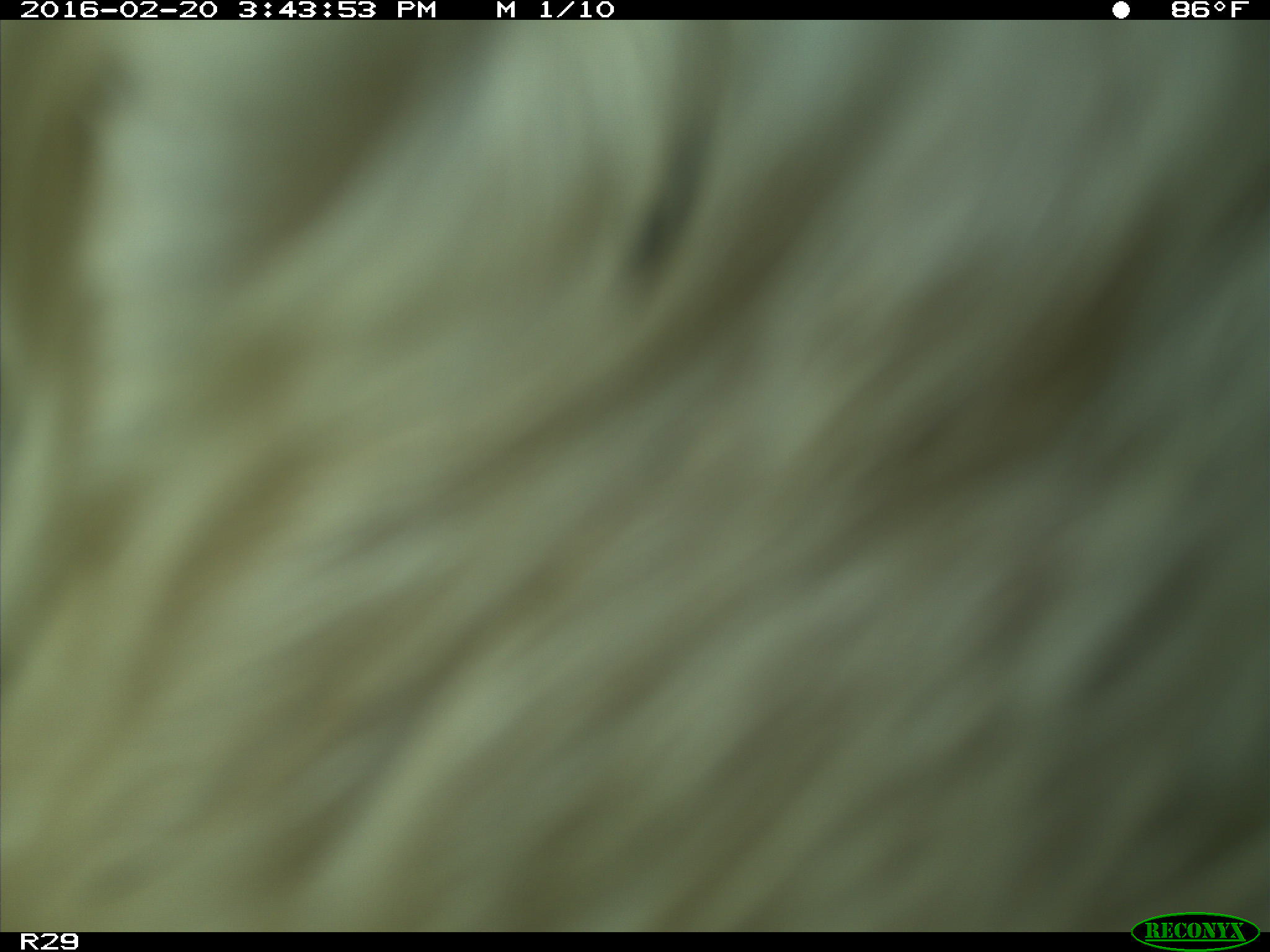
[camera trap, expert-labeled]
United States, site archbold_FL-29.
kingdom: Animalia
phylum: Chordata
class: Mammalia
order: Artiodactyla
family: Bovidae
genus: Bos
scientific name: Bos taurus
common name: domestic cow